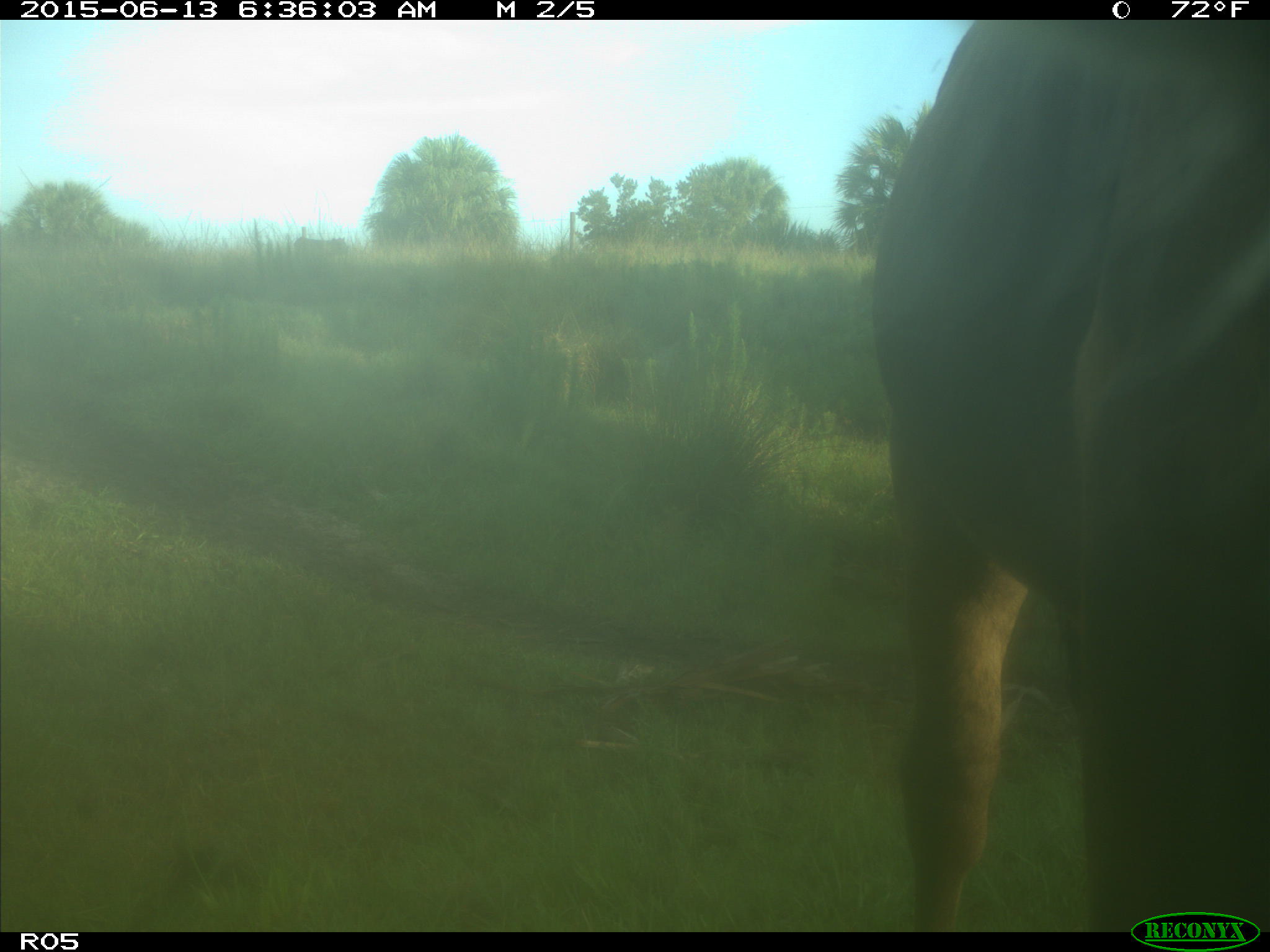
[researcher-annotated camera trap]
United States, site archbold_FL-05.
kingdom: Animalia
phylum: Chordata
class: Mammalia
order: Artiodactyla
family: Bovidae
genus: Bos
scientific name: Bos taurus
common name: domestic cow